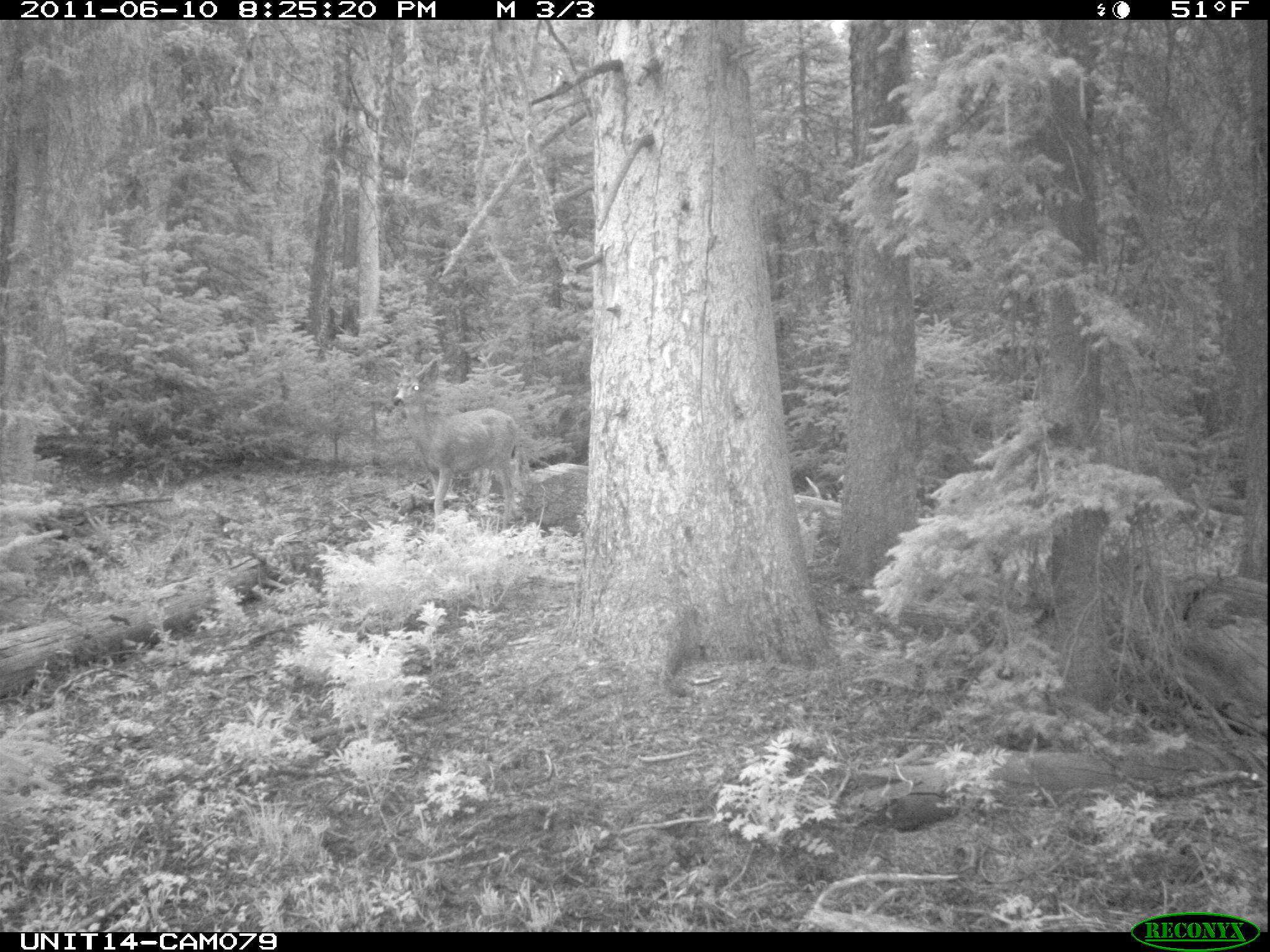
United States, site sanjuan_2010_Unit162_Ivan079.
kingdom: Animalia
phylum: Chordata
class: Mammalia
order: Artiodactyla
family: Cervidae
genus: Odocoileus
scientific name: Odocoileus hemionus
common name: mule deer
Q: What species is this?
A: Odocoileus hemionus (mule deer).